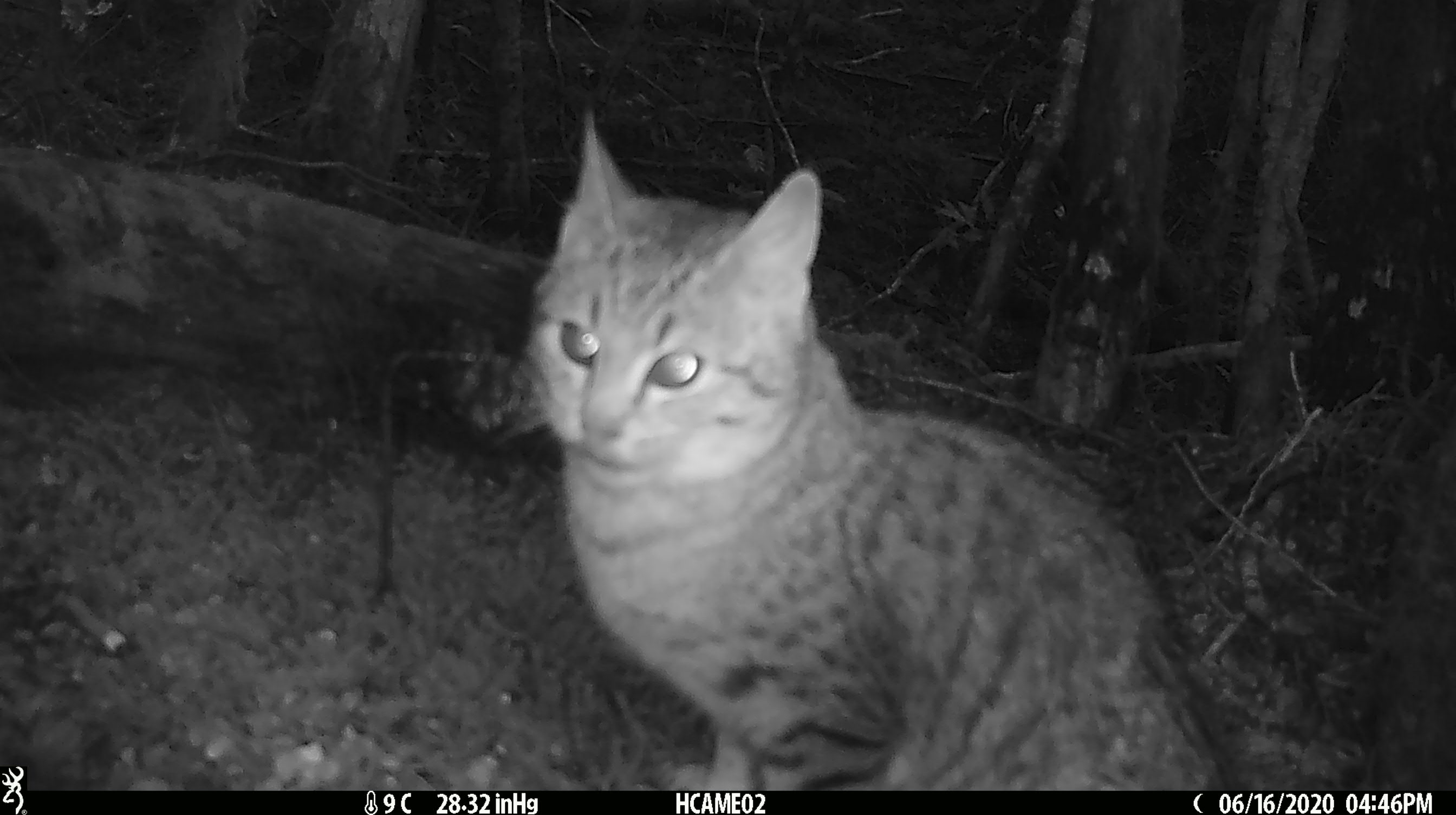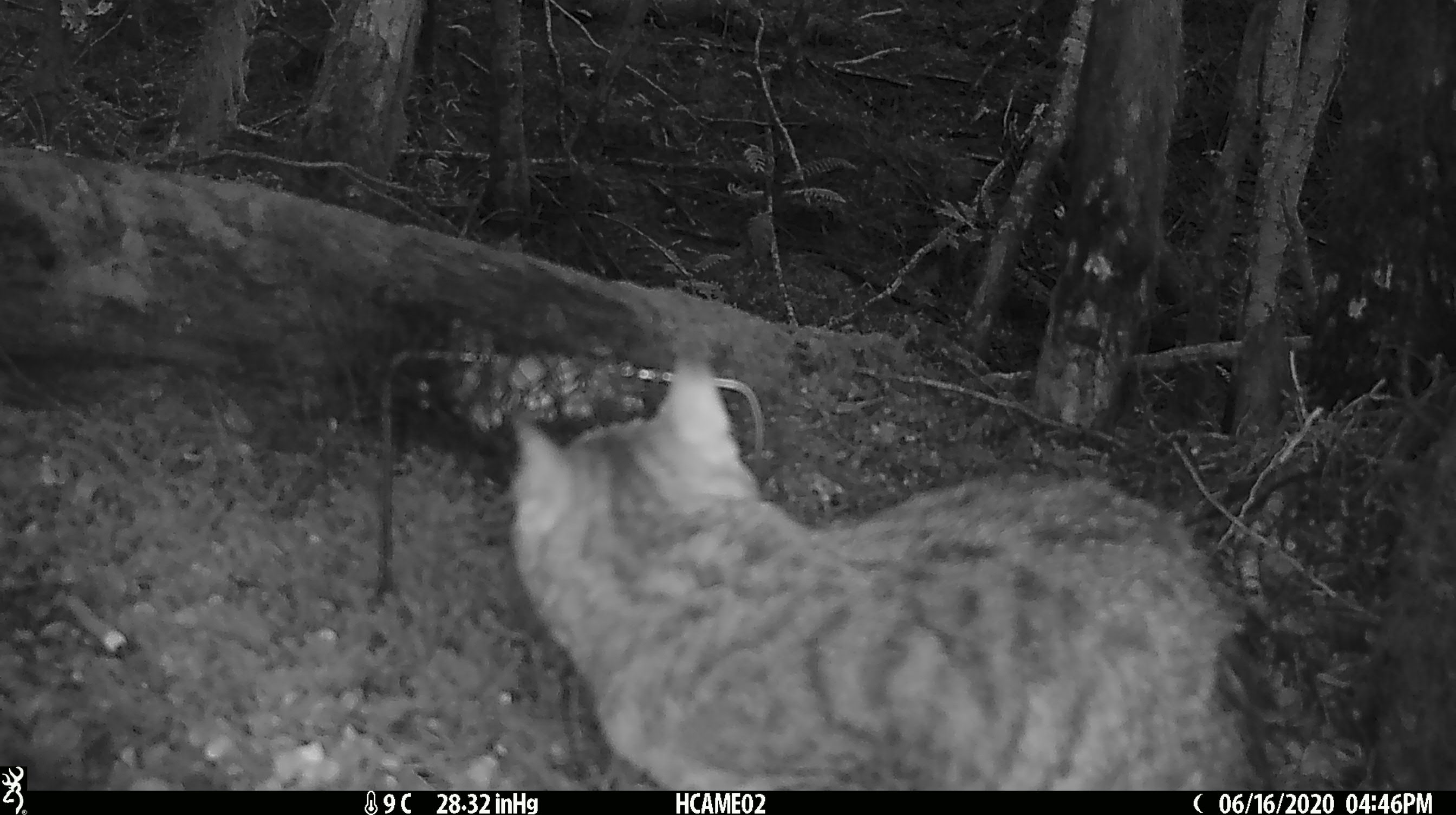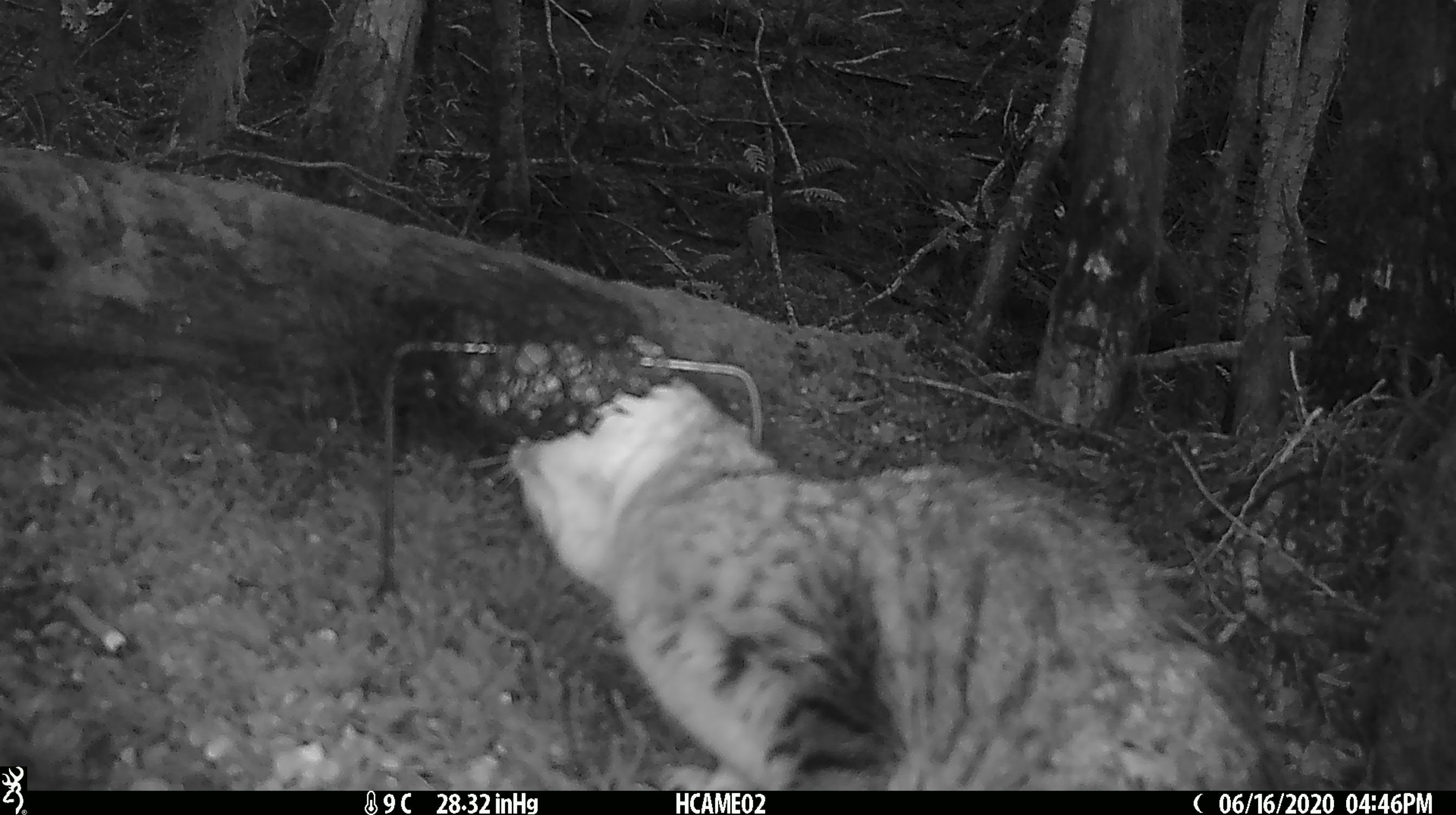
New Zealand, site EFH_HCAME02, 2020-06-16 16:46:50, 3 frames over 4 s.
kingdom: Animalia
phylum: Chordata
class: Mammalia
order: Carnivora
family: Felidae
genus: Felis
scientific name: Felis catus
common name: domestic cat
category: cat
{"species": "cat (domestic cat) (Felis catus)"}